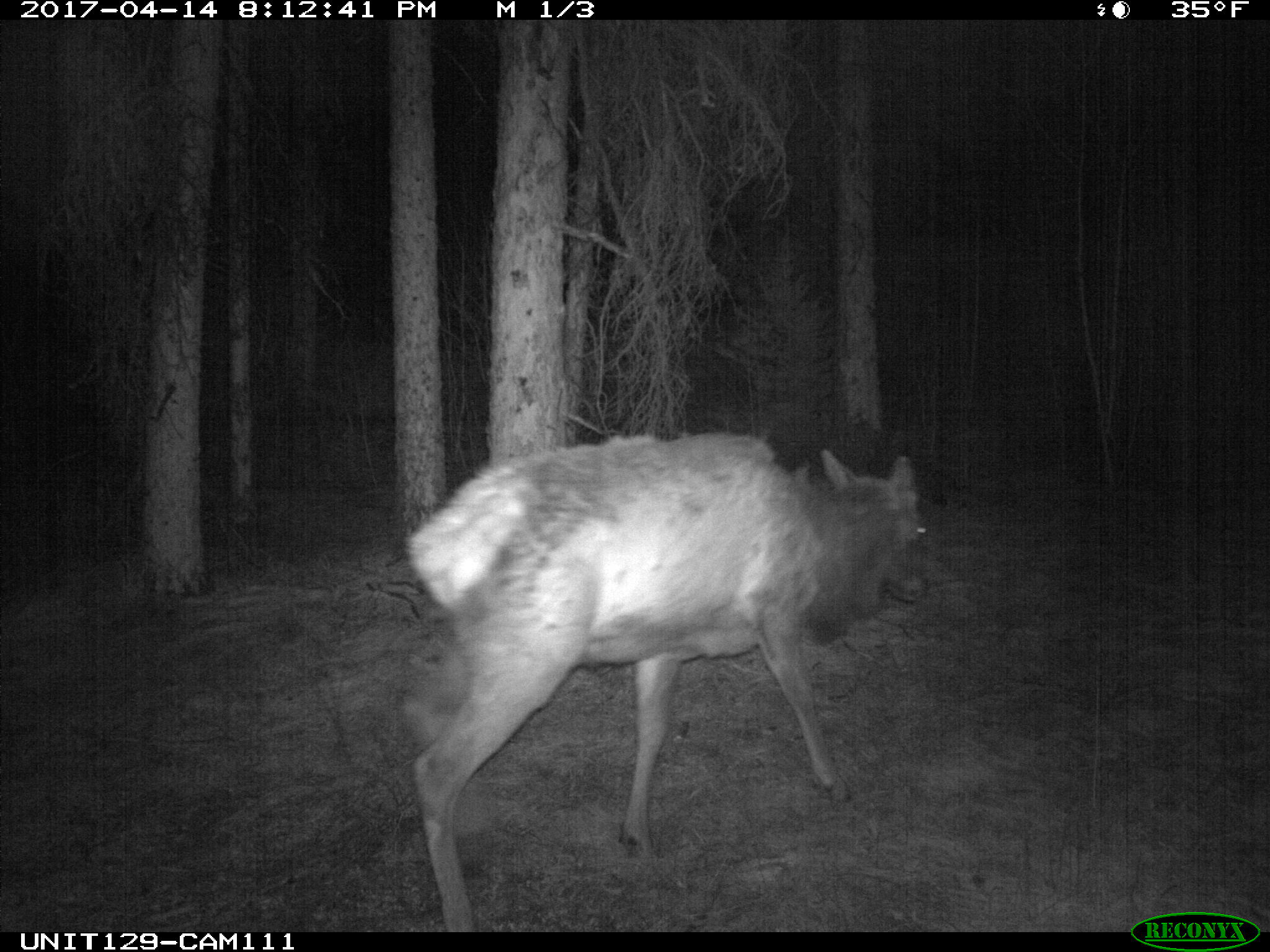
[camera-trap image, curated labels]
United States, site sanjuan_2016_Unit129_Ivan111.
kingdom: Animalia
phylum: Chordata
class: Mammalia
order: Artiodactyla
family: Cervidae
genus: Cervus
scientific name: Cervus elaphus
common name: red deer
Cervus elaphus (red deer).